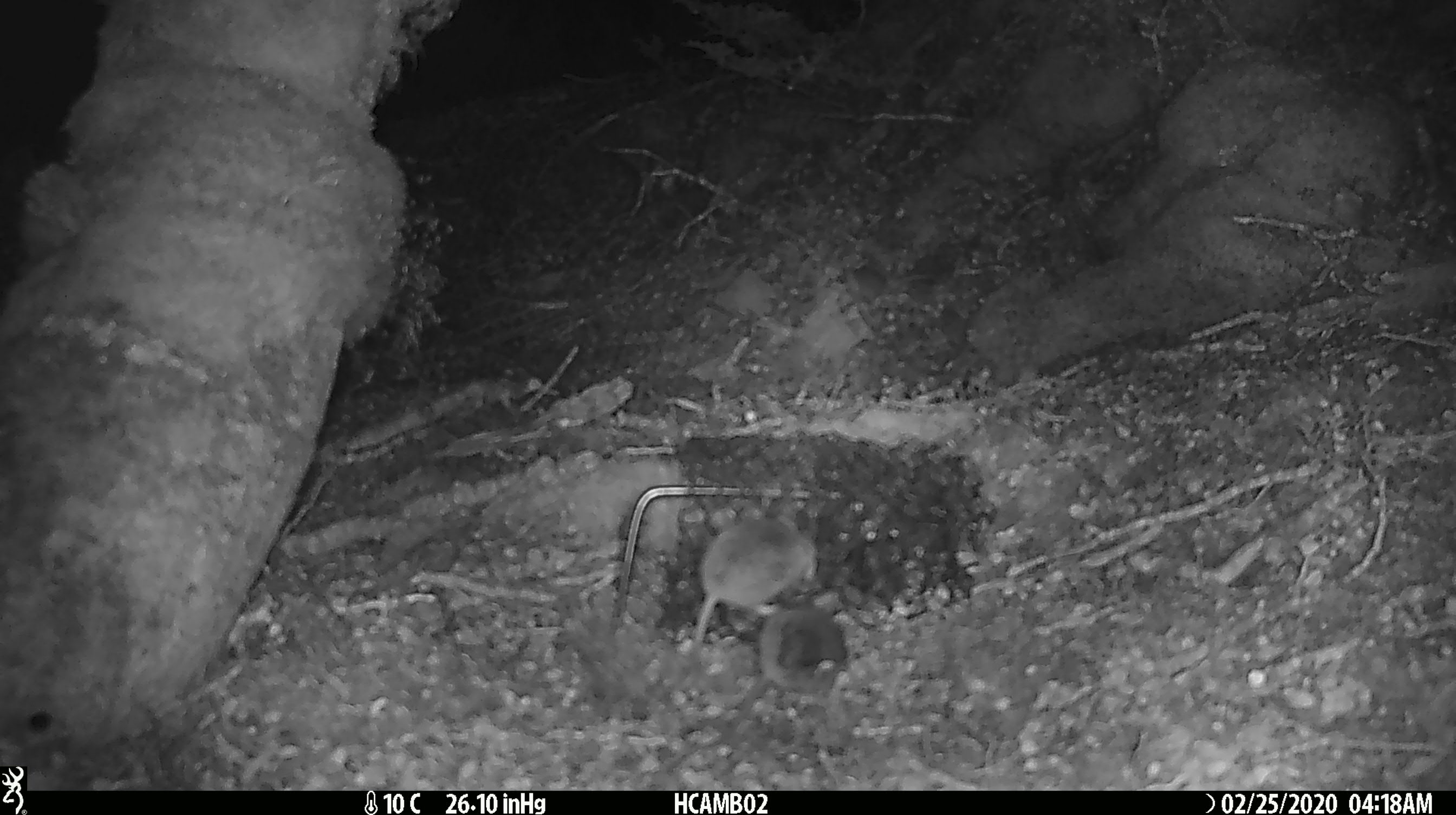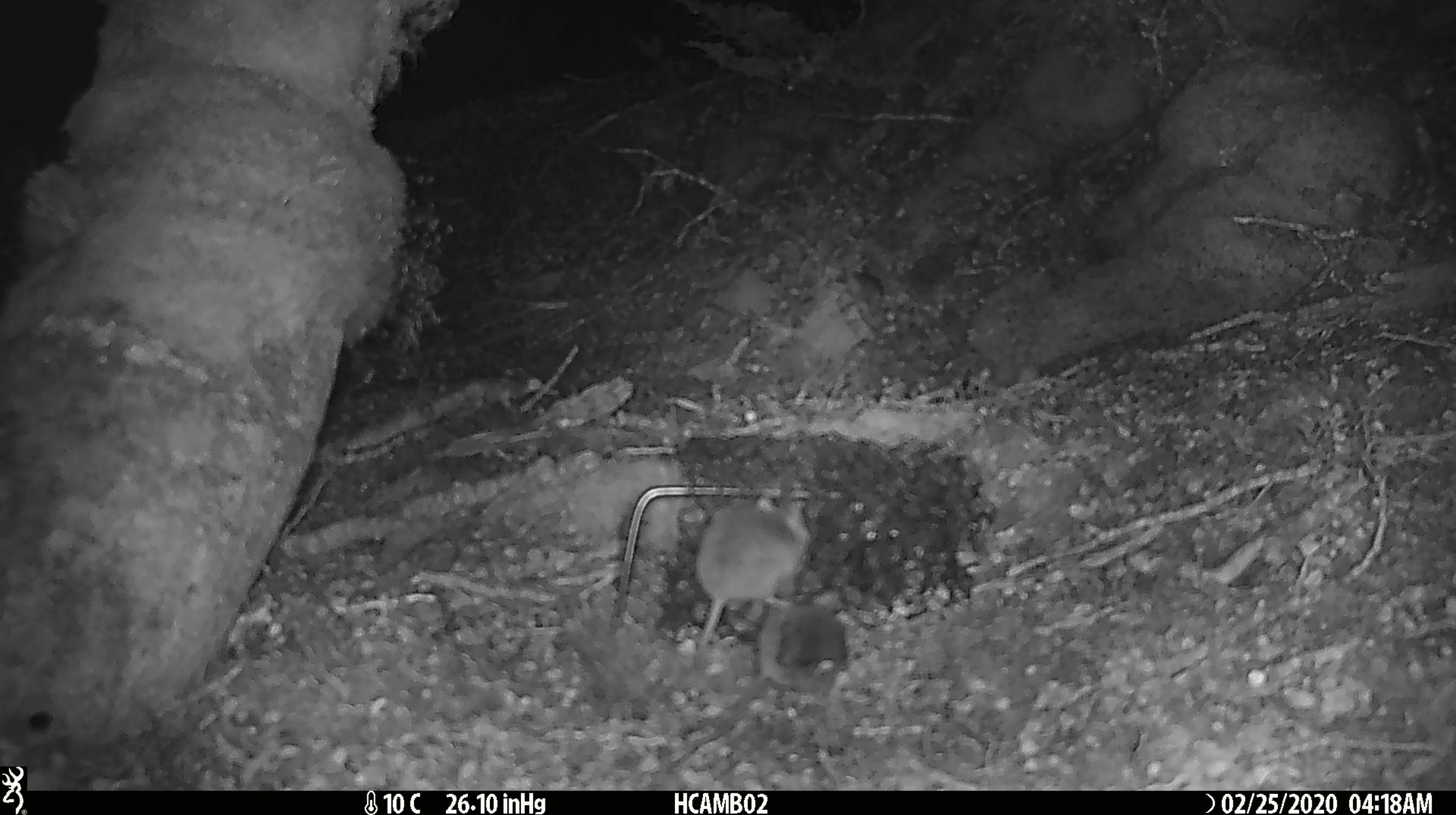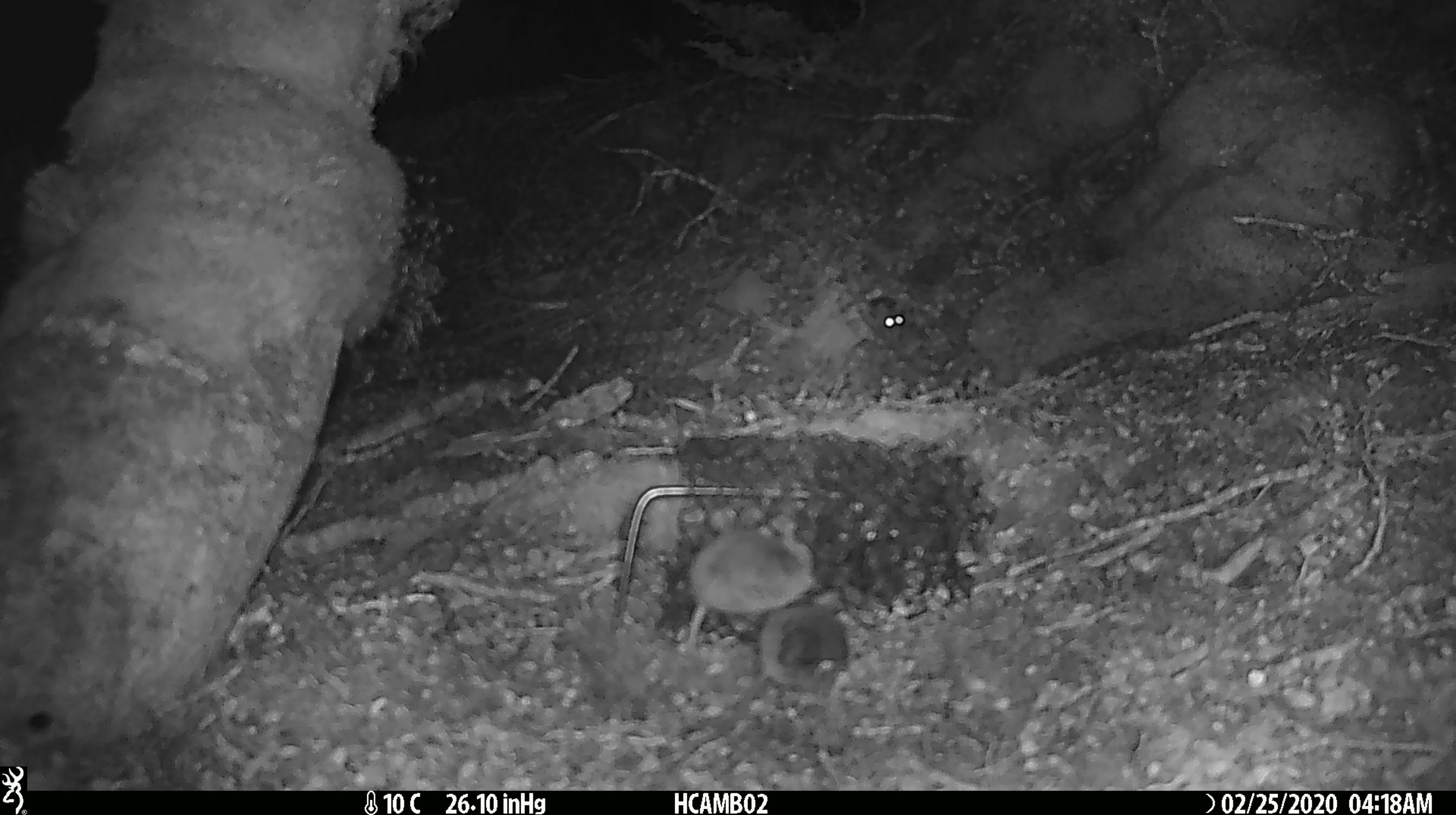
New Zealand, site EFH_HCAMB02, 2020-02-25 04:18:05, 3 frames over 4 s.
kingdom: Animalia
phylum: Chordata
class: Mammalia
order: Rodentia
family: Muridae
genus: Mus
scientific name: Mus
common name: mouse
Mouse (Mus).